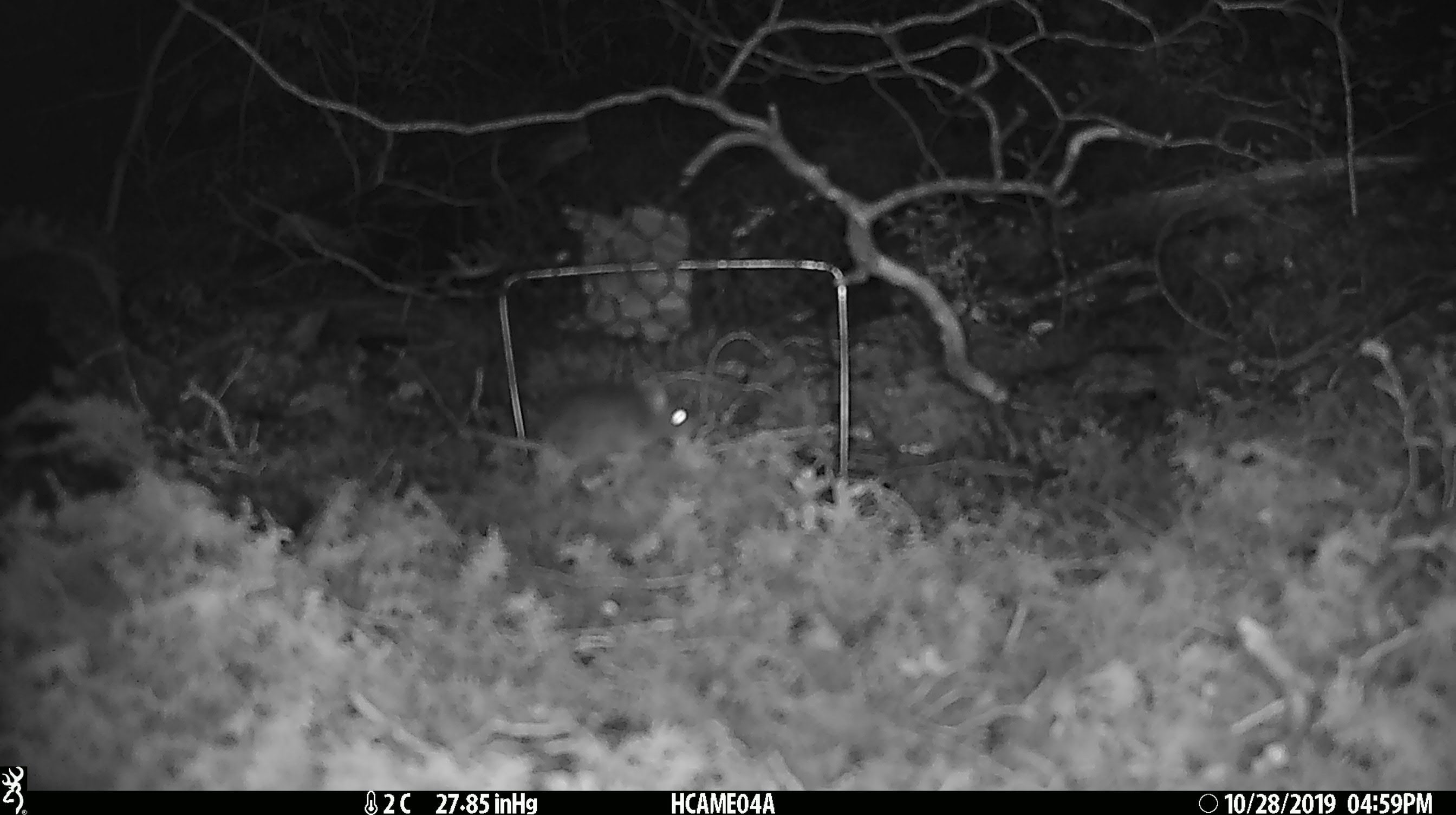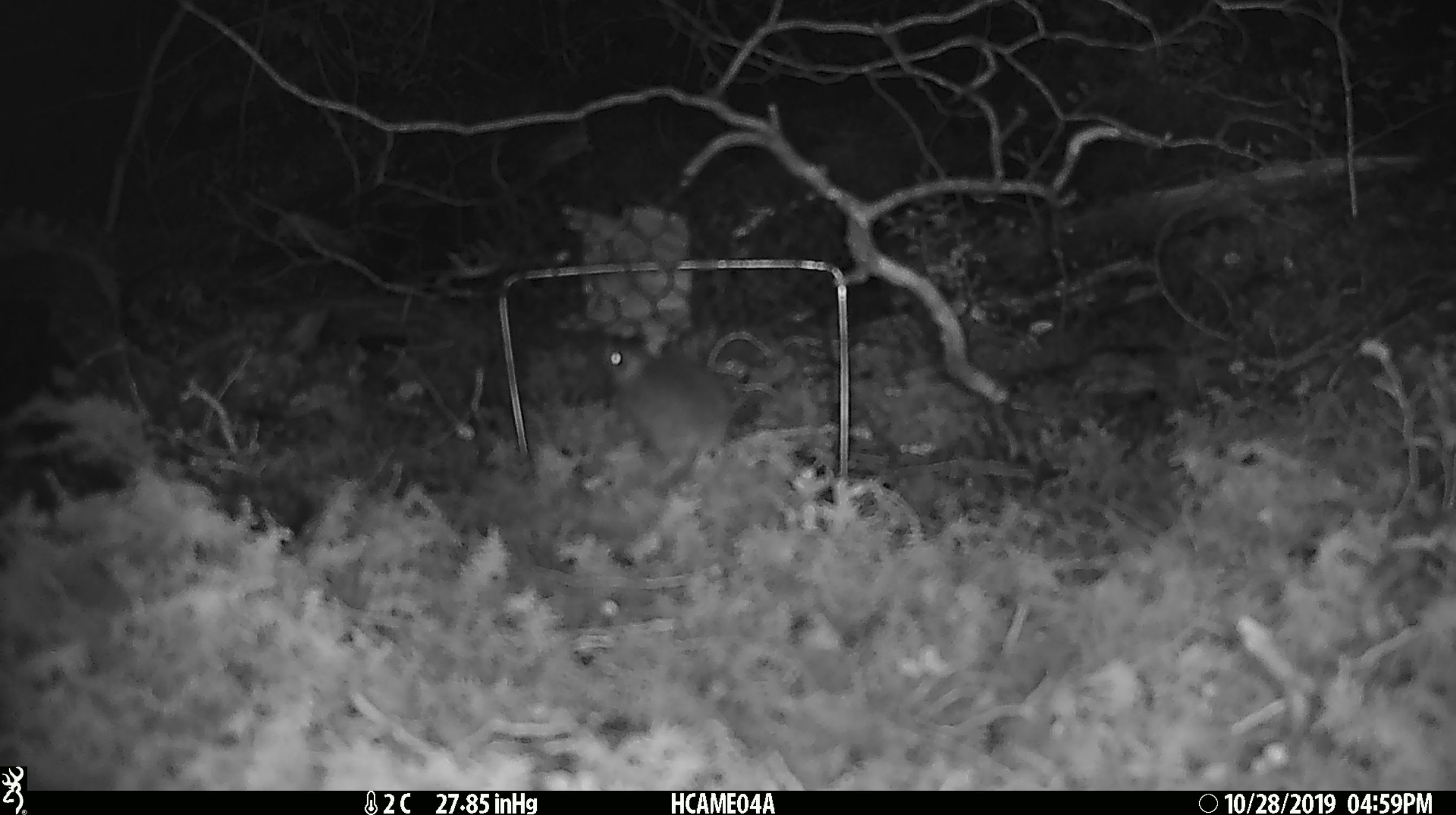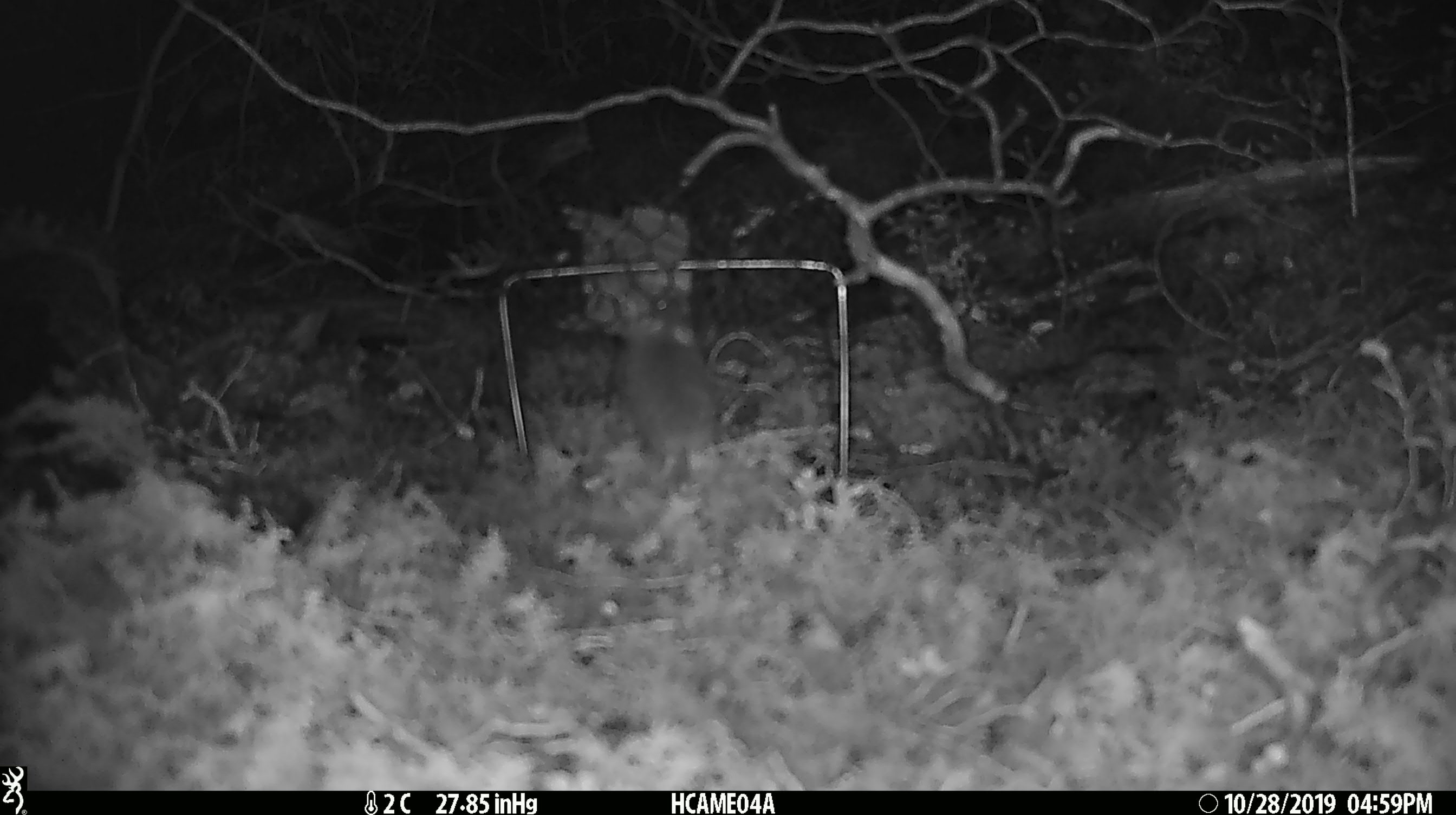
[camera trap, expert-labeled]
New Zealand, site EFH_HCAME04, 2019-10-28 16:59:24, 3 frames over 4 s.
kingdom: Animalia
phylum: Chordata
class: Mammalia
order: Rodentia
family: Muridae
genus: Mus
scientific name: Mus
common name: mouse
Mouse (Mus).